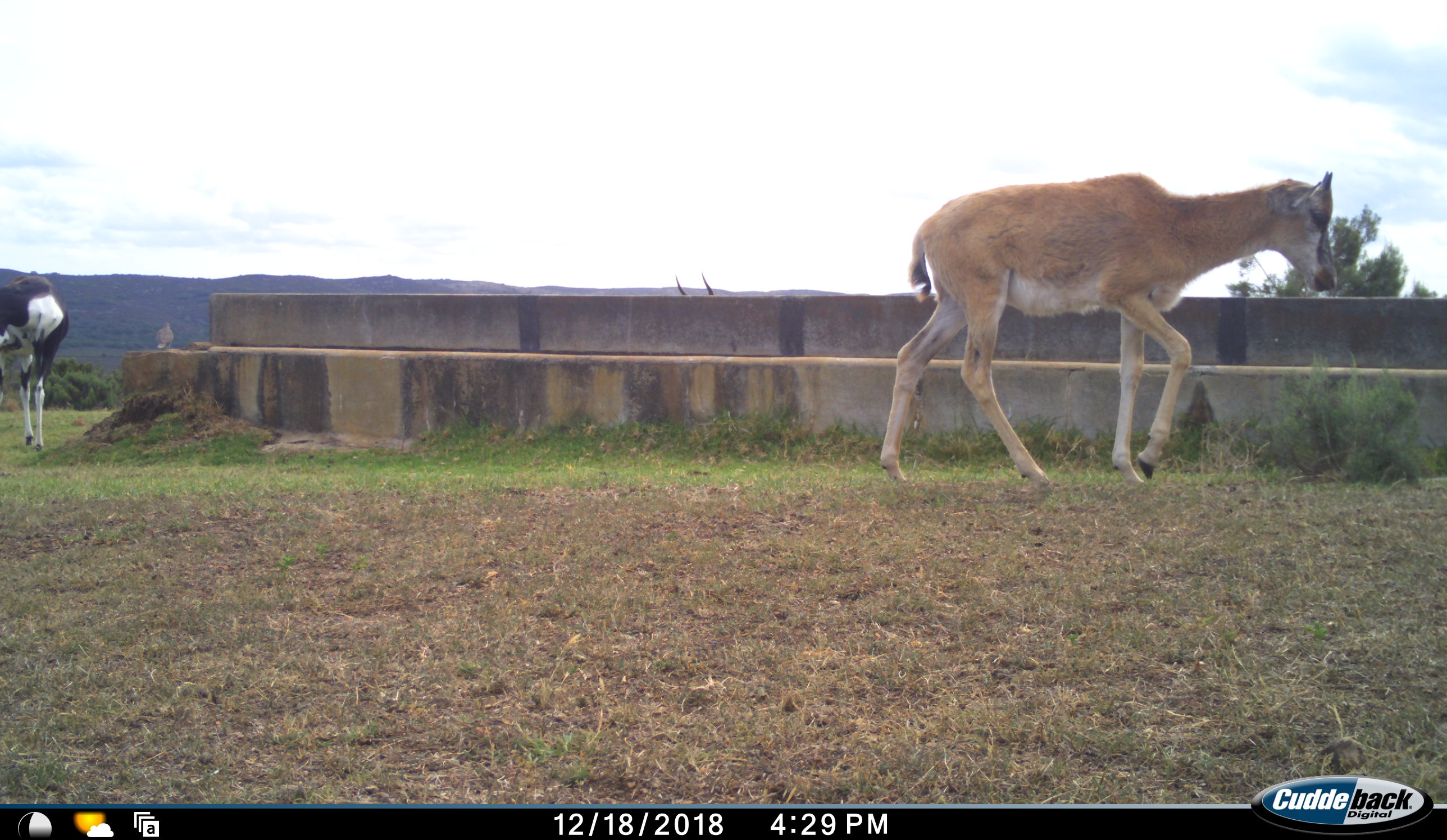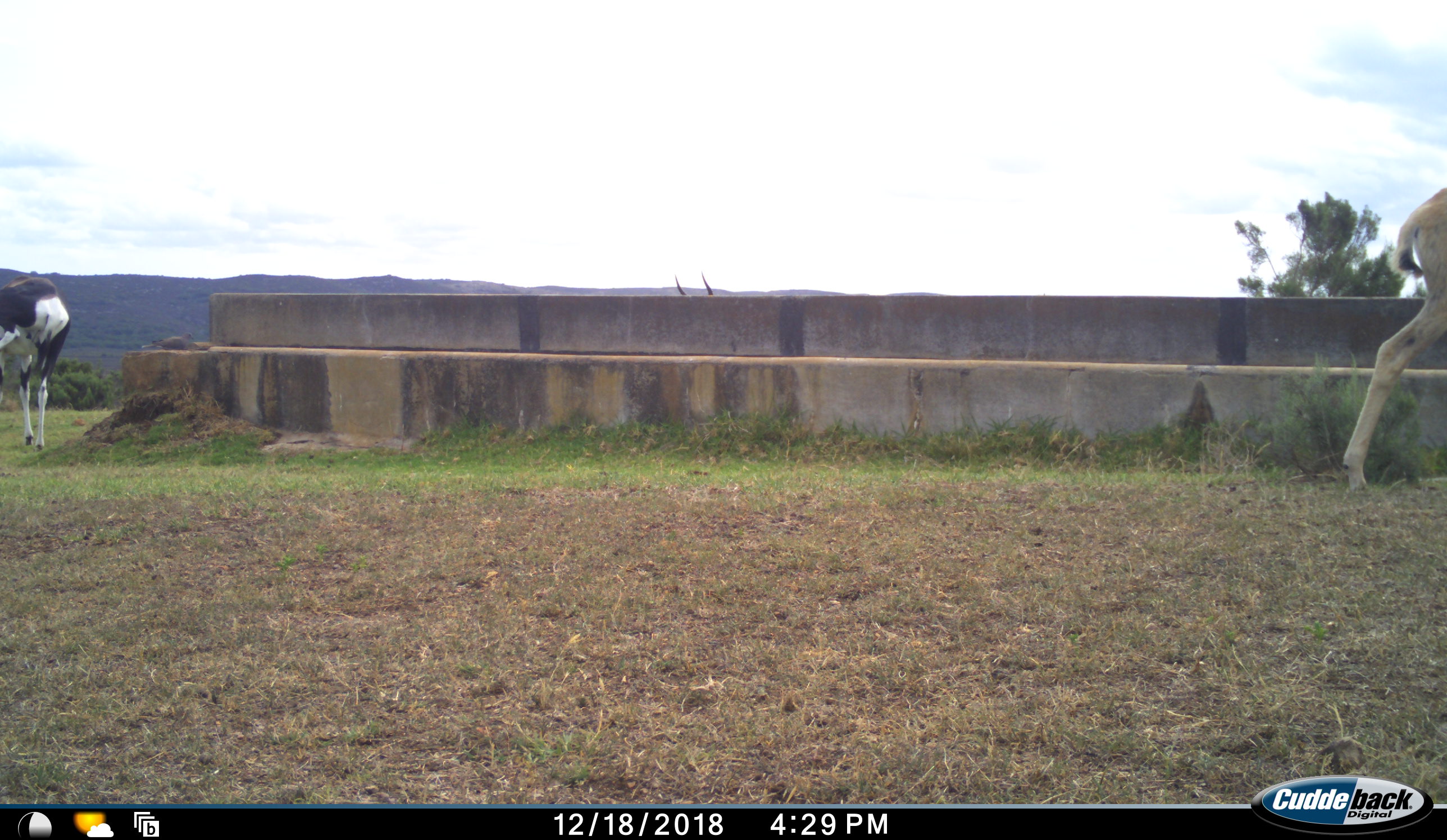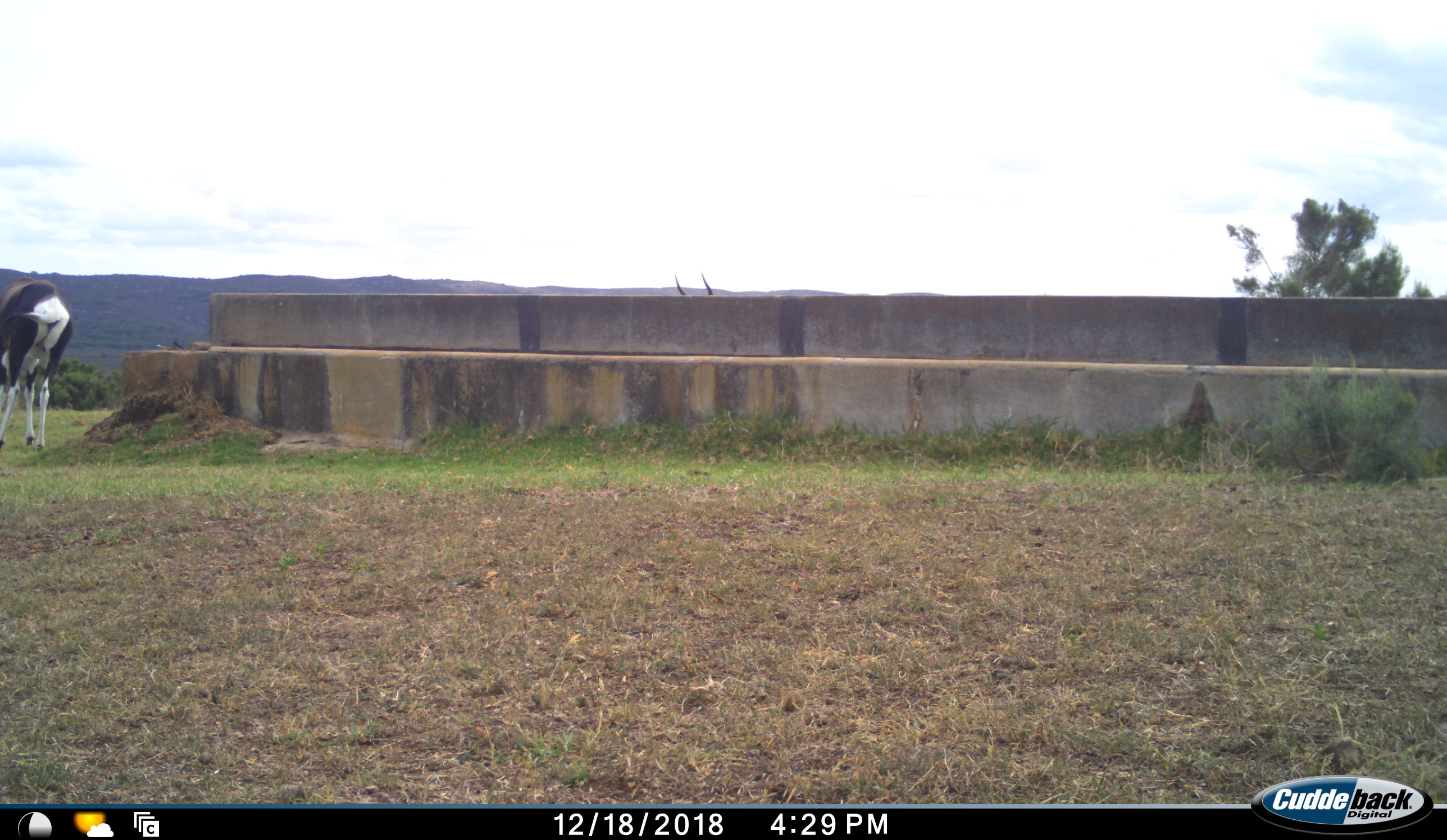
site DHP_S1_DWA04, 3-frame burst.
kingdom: Animalia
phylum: Chordata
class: Aves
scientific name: Aves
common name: bird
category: birdother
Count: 1.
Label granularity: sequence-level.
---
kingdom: Animalia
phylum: Chordata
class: Mammalia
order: Artiodactyla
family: Bovidae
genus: Damaliscus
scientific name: Damaliscus pygargus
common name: bontebok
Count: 2.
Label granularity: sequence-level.